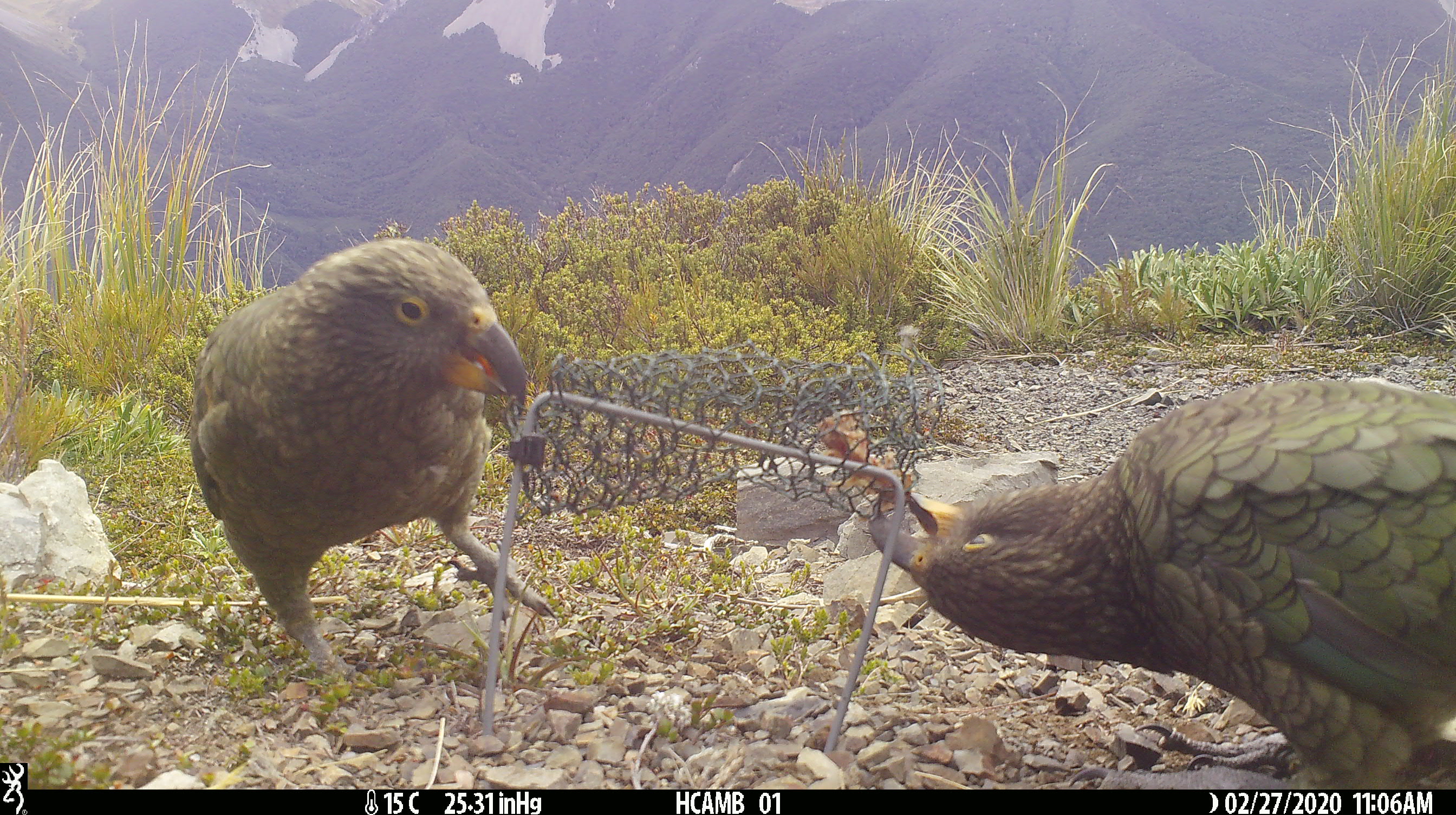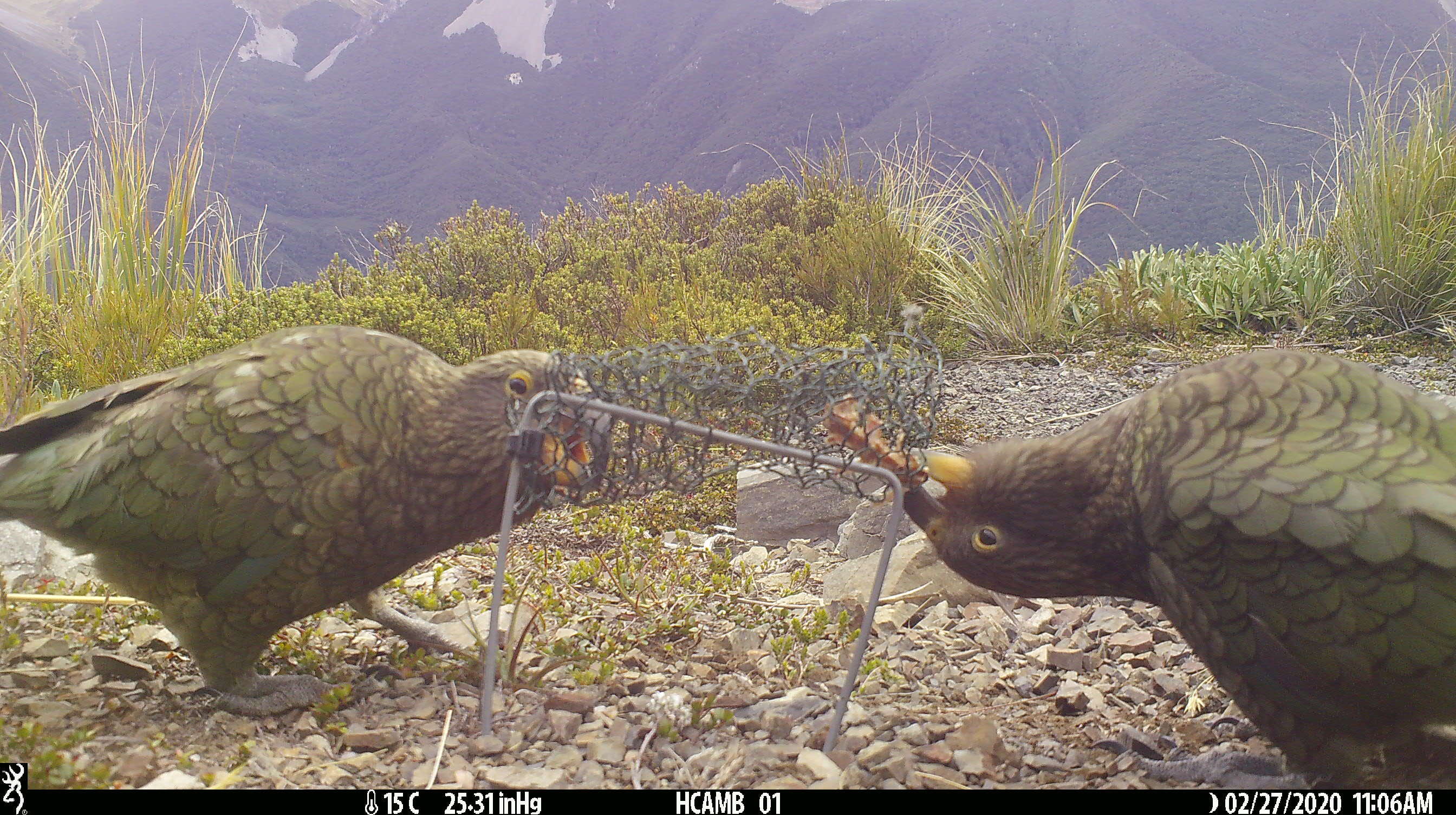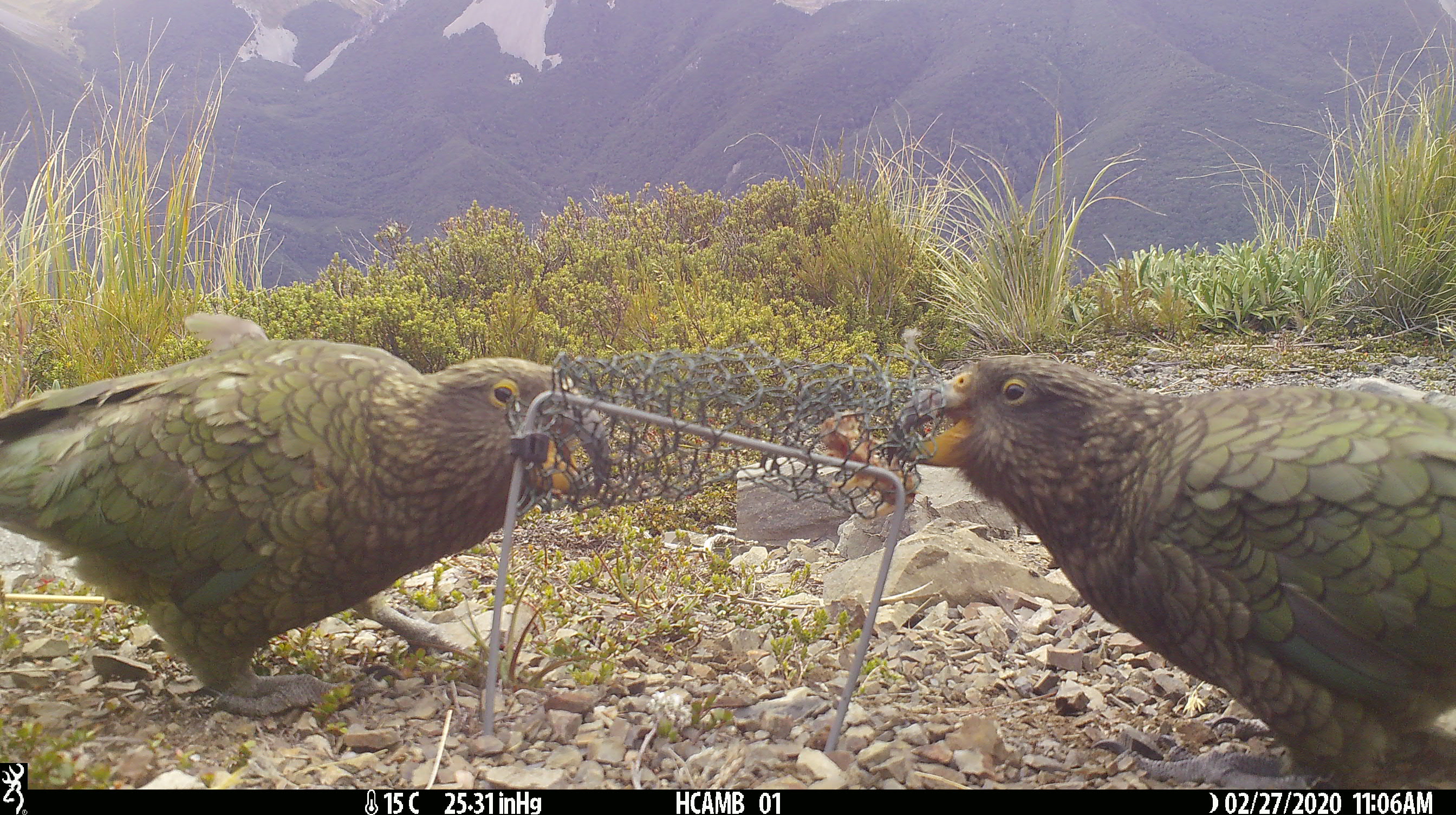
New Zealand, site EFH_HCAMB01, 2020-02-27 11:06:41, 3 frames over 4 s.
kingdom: Animalia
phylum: Chordata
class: Aves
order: Psittaciformes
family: Strigopidae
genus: Nestor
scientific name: Nestor notabilis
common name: kea